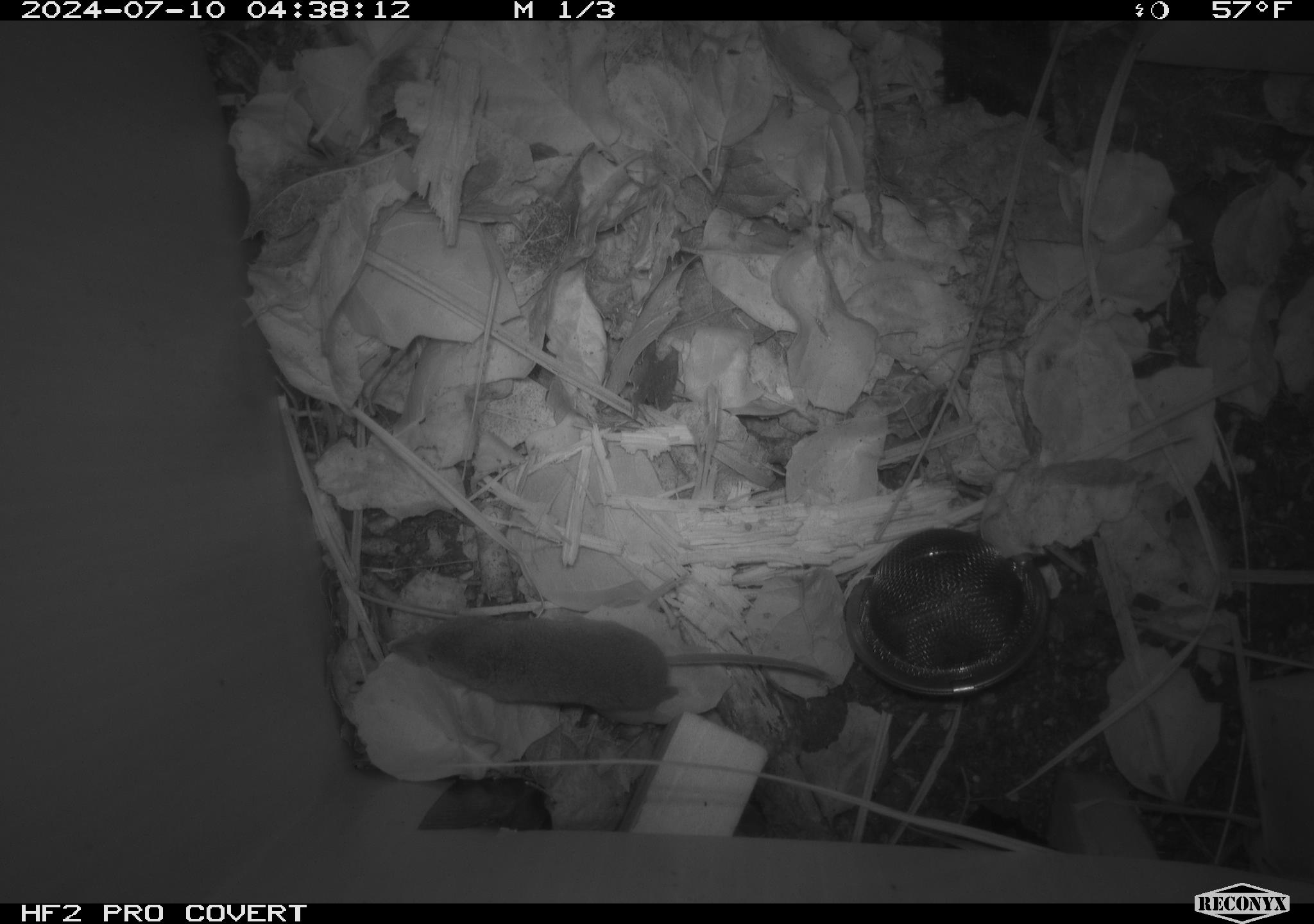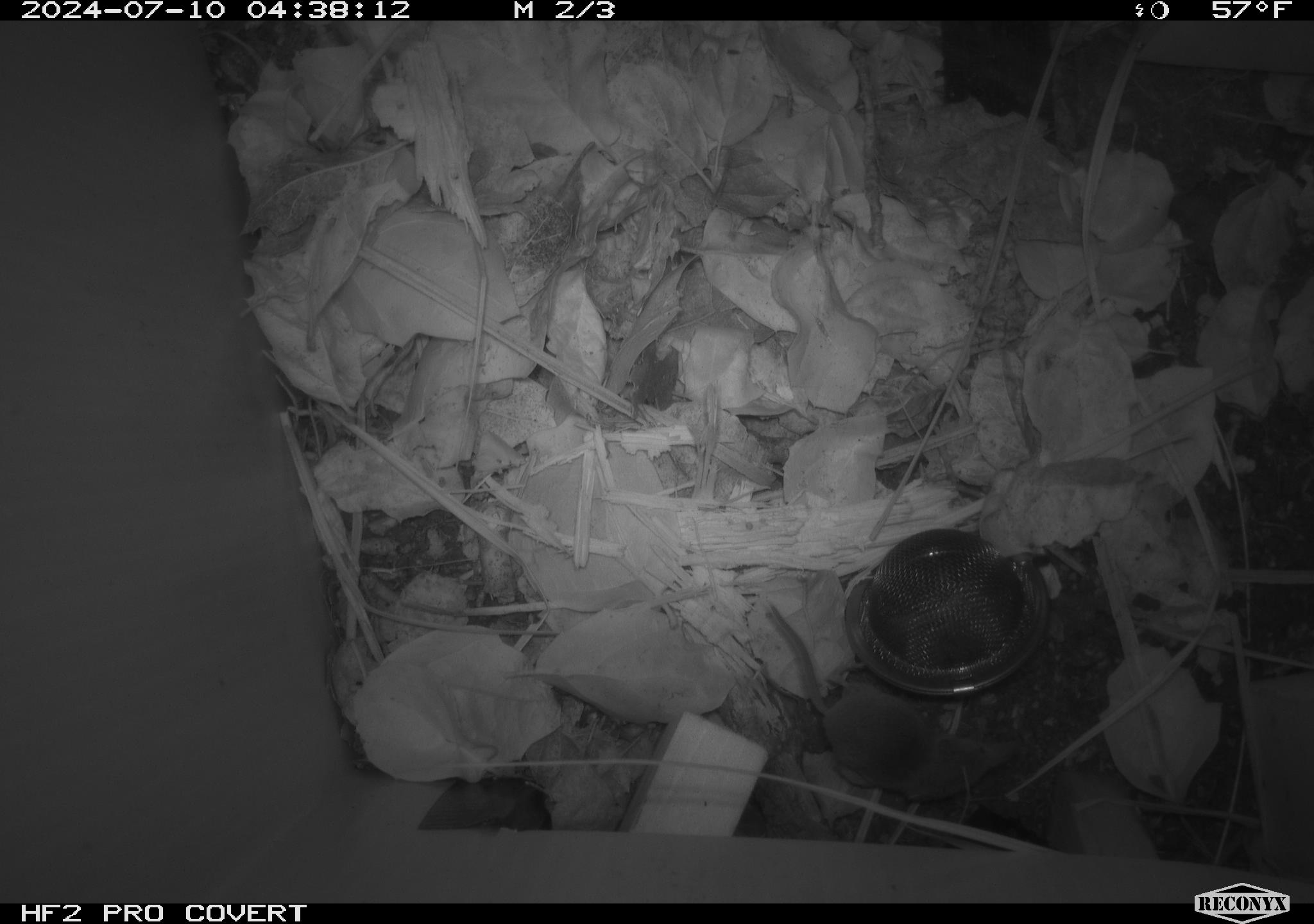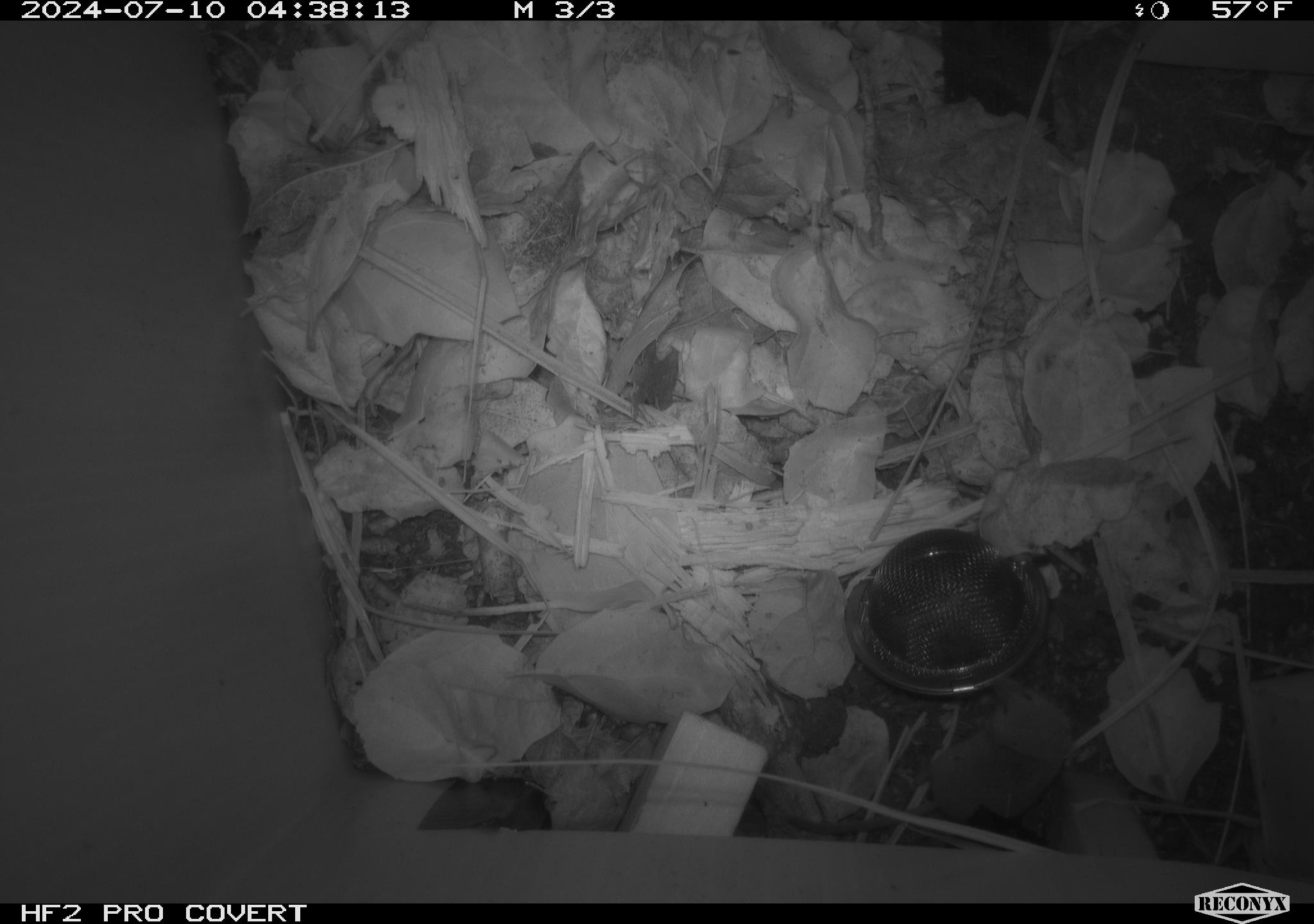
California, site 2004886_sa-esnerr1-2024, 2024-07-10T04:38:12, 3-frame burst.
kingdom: Animalia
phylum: Chordata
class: Mammalia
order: Eulipotyphla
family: Soricidae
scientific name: Soricidae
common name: shrews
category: soricidae family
Soricidae family (shrews) (Soricidae).